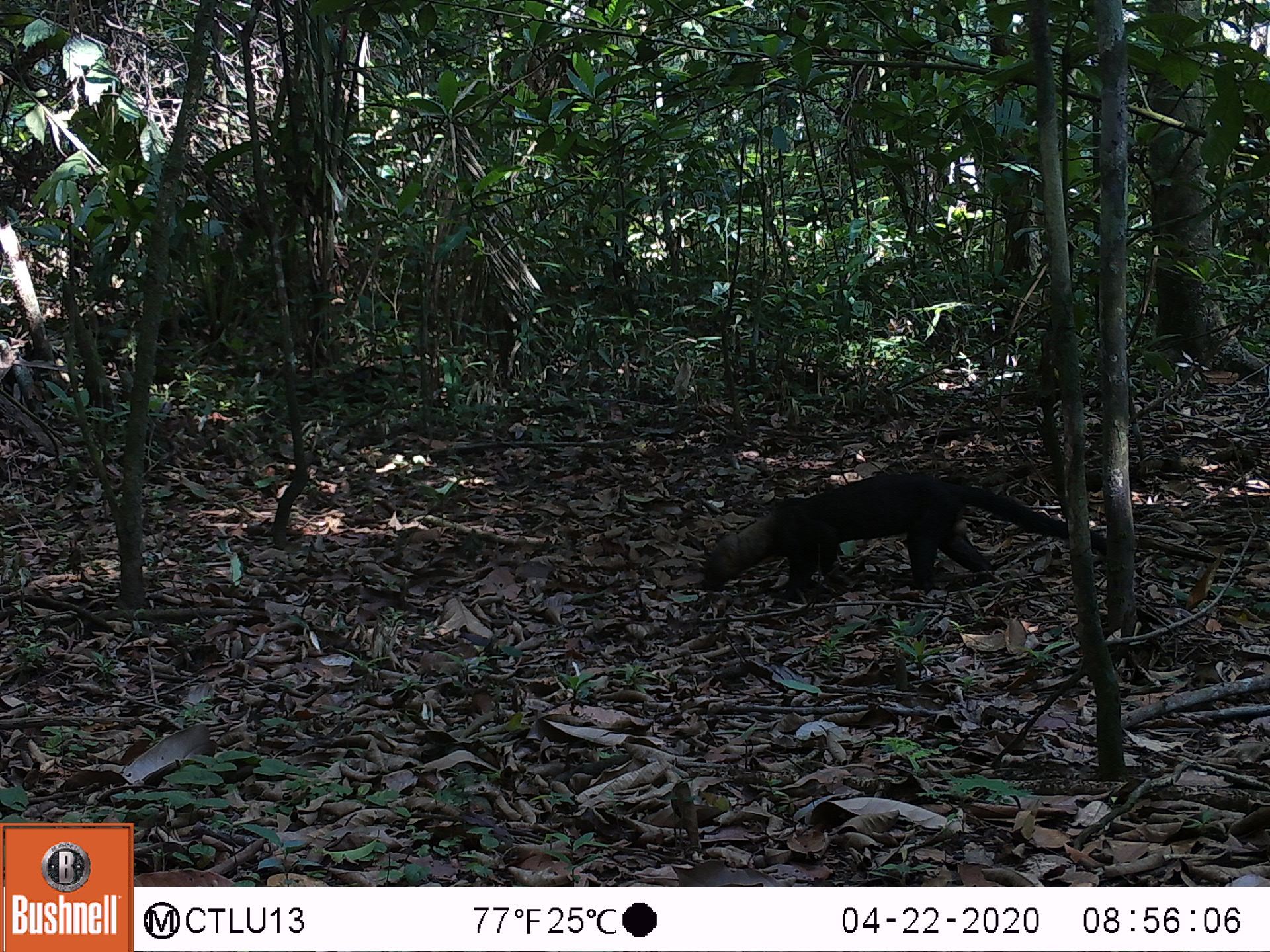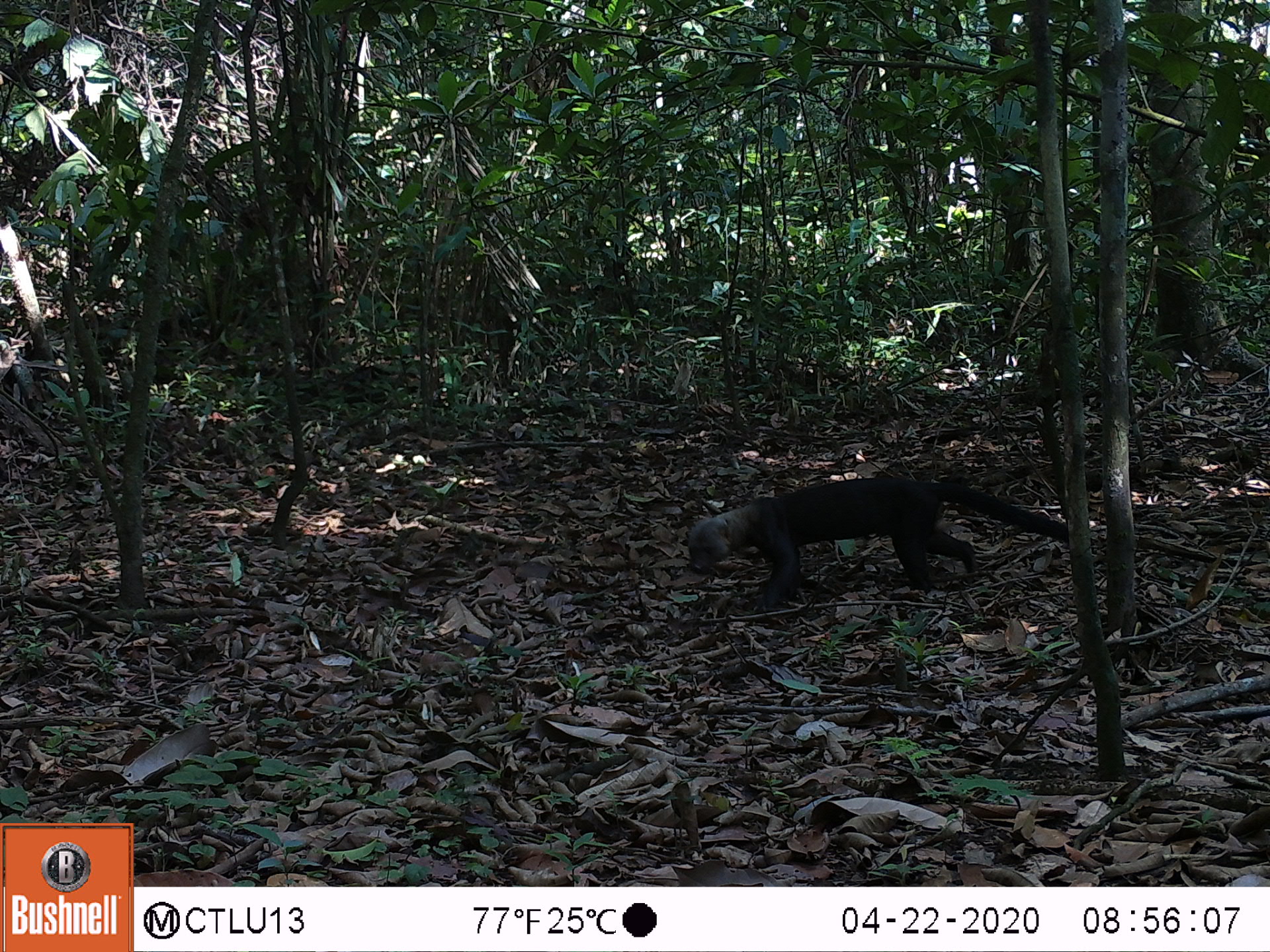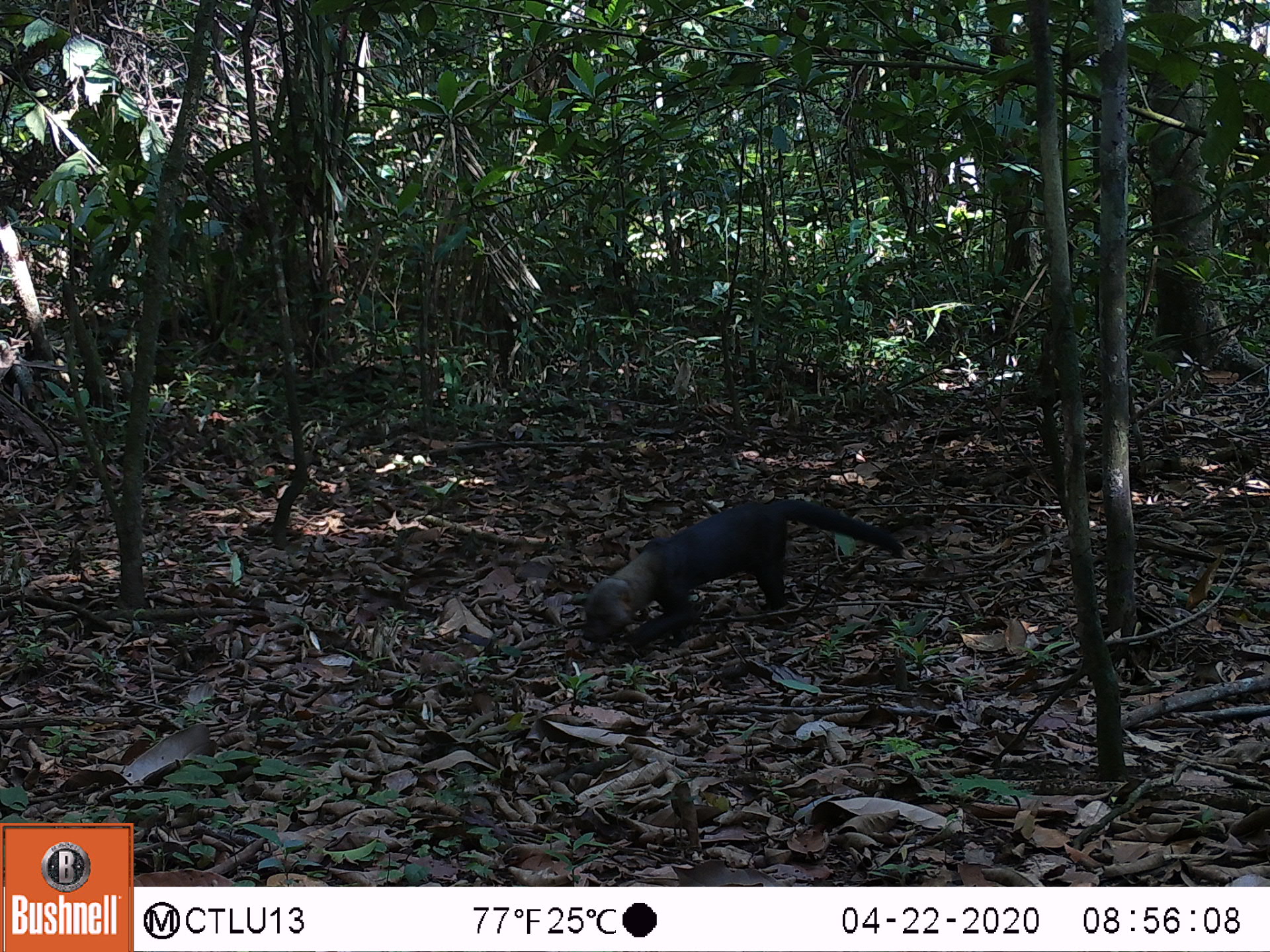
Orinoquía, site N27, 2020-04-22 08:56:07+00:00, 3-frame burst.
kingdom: Animalia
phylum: Chordata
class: Mammalia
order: Carnivora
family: Mustelidae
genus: Eira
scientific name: Eira barbara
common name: tayra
Tayra (Eira barbara).